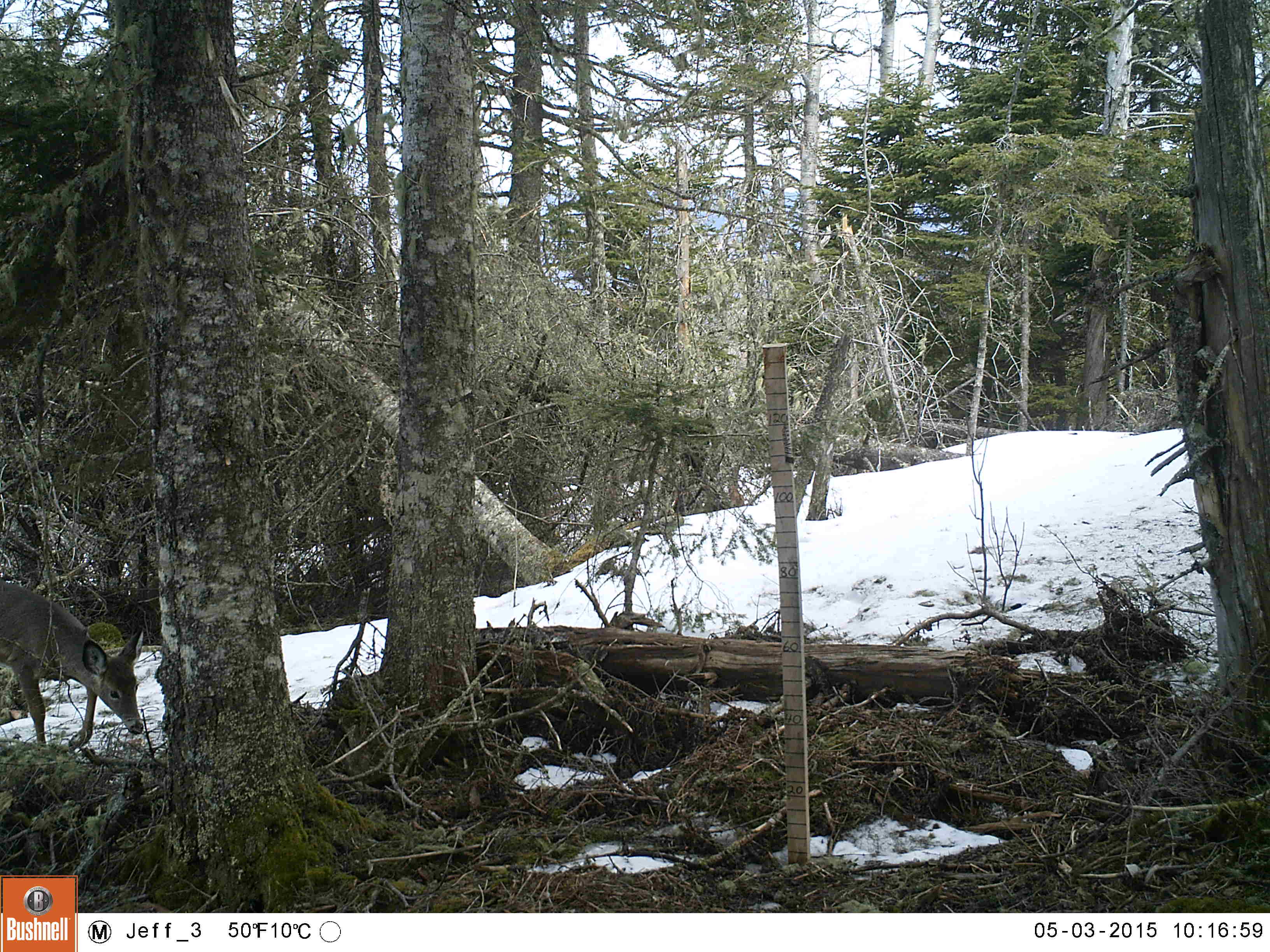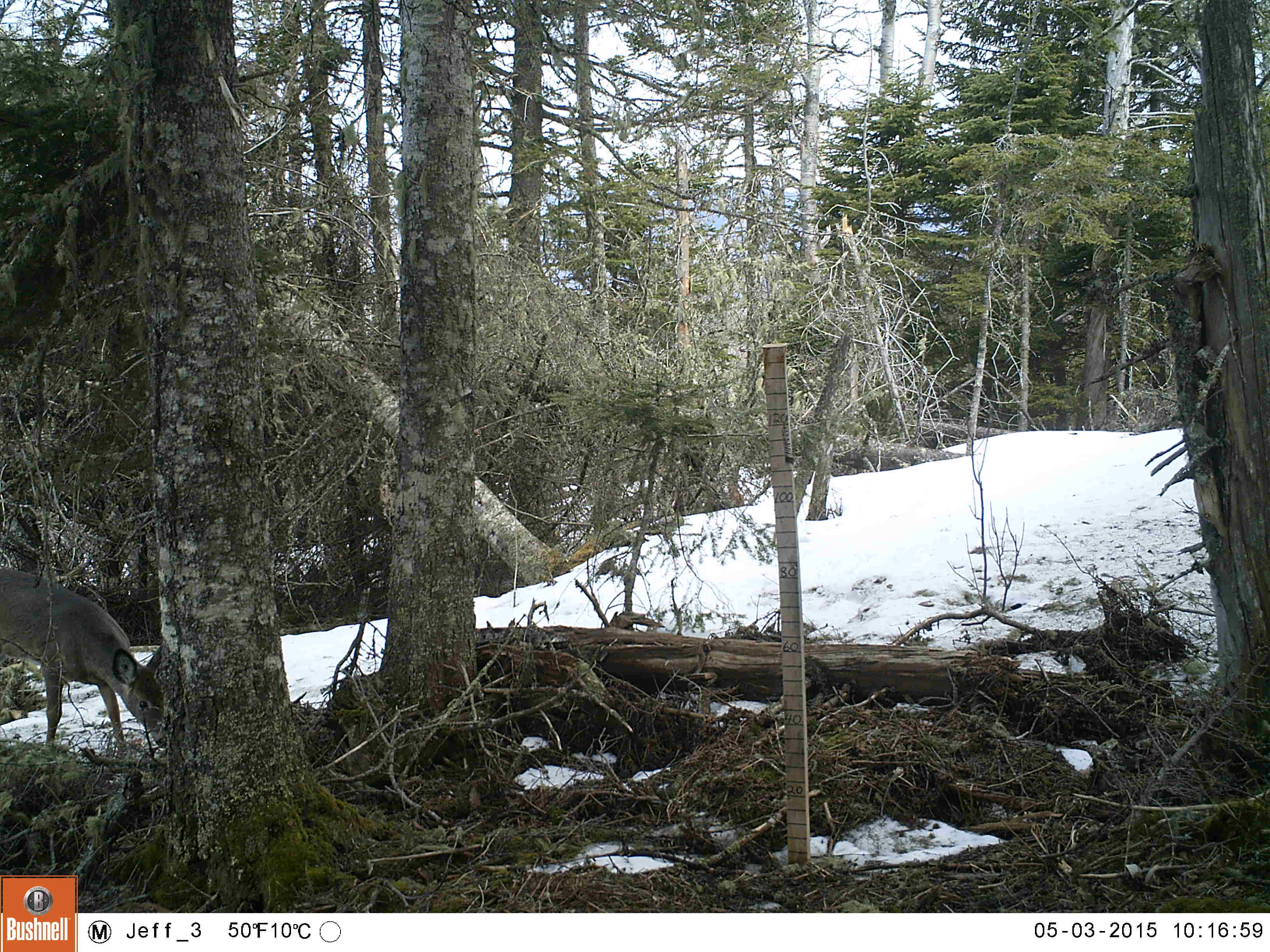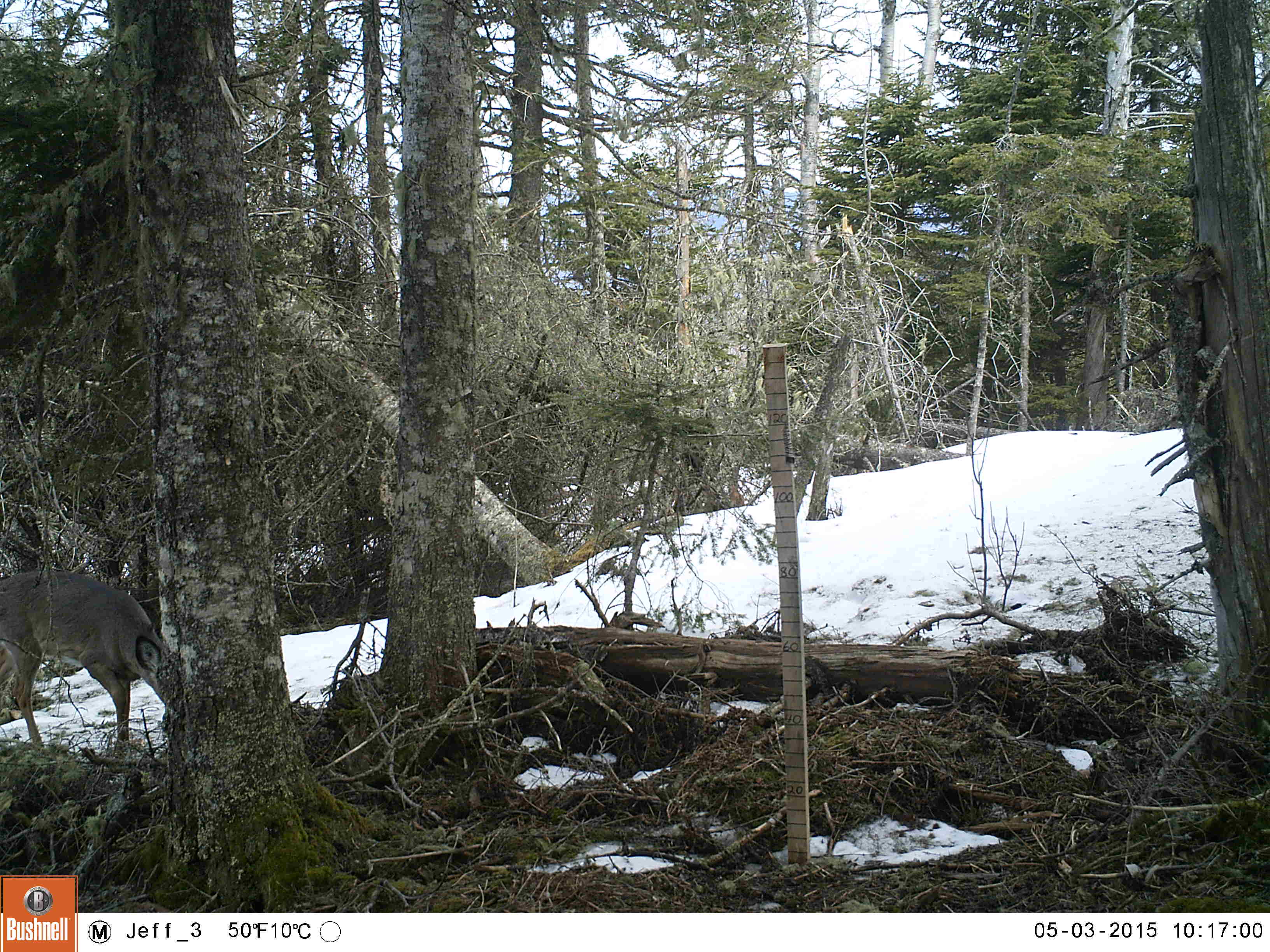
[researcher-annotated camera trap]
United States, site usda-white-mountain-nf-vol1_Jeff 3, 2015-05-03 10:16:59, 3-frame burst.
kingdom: Animalia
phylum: Chordata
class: Mammalia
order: Artiodactyla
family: Cervidae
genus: Odocoileus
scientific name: Odocoileus virginianus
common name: white-tailed deer